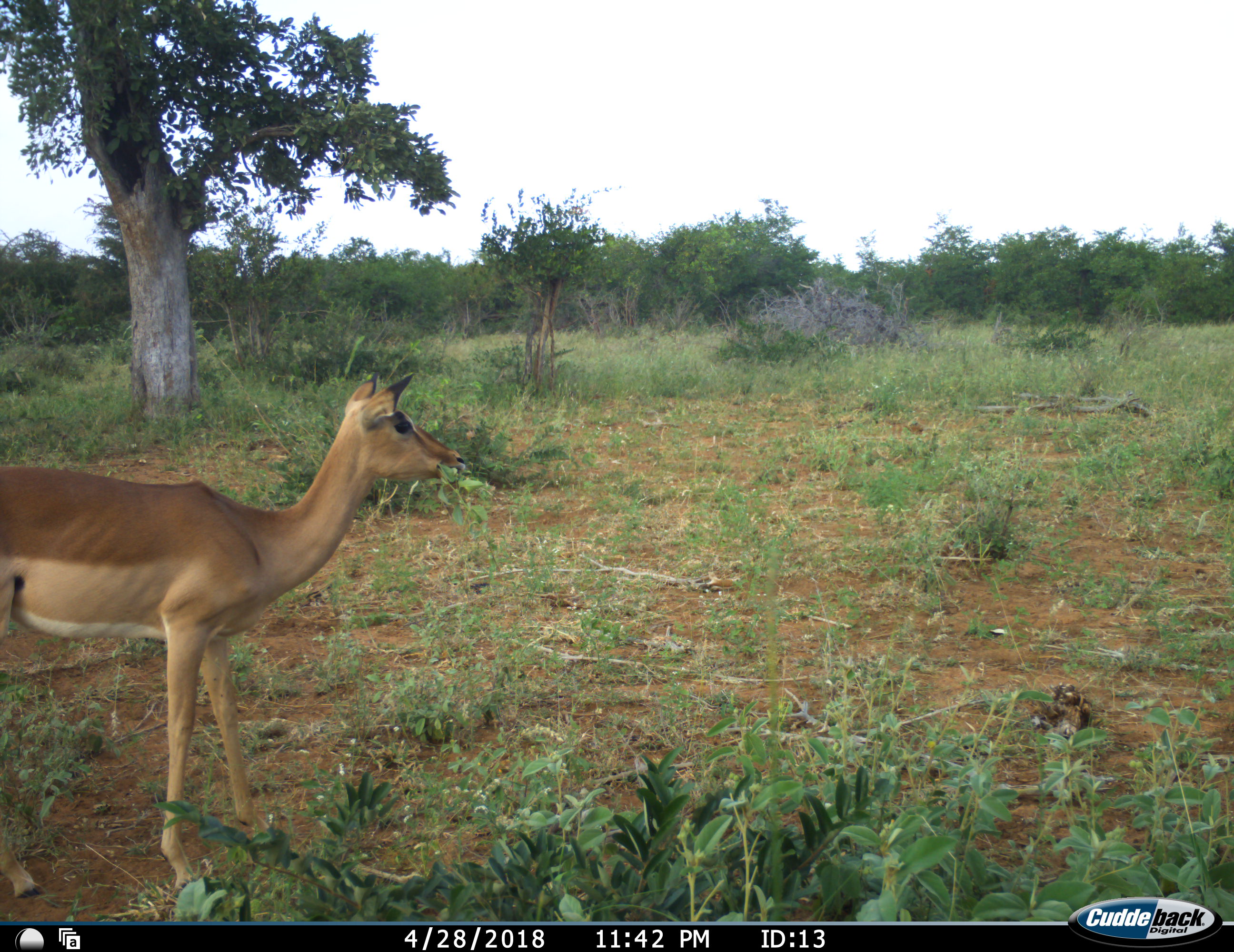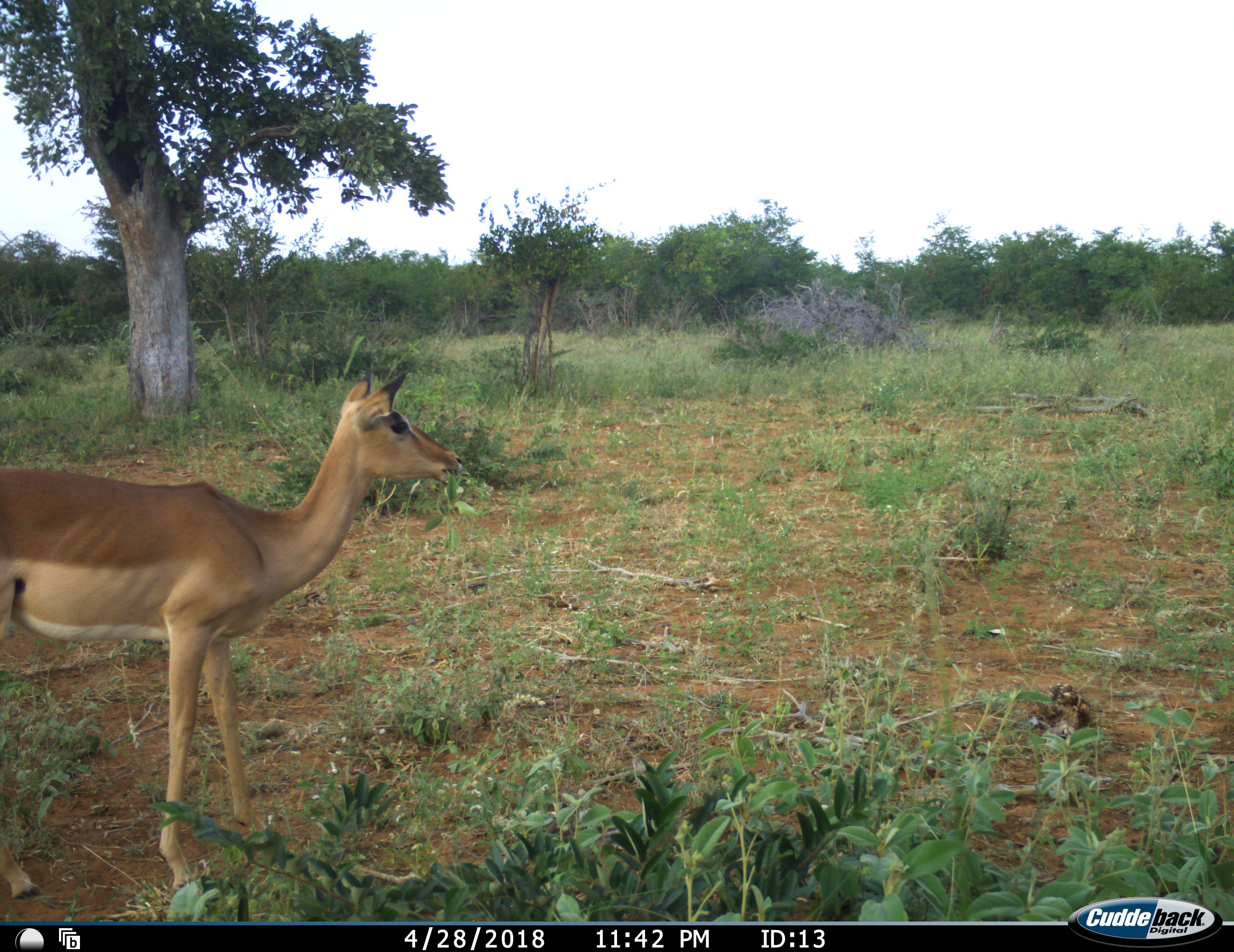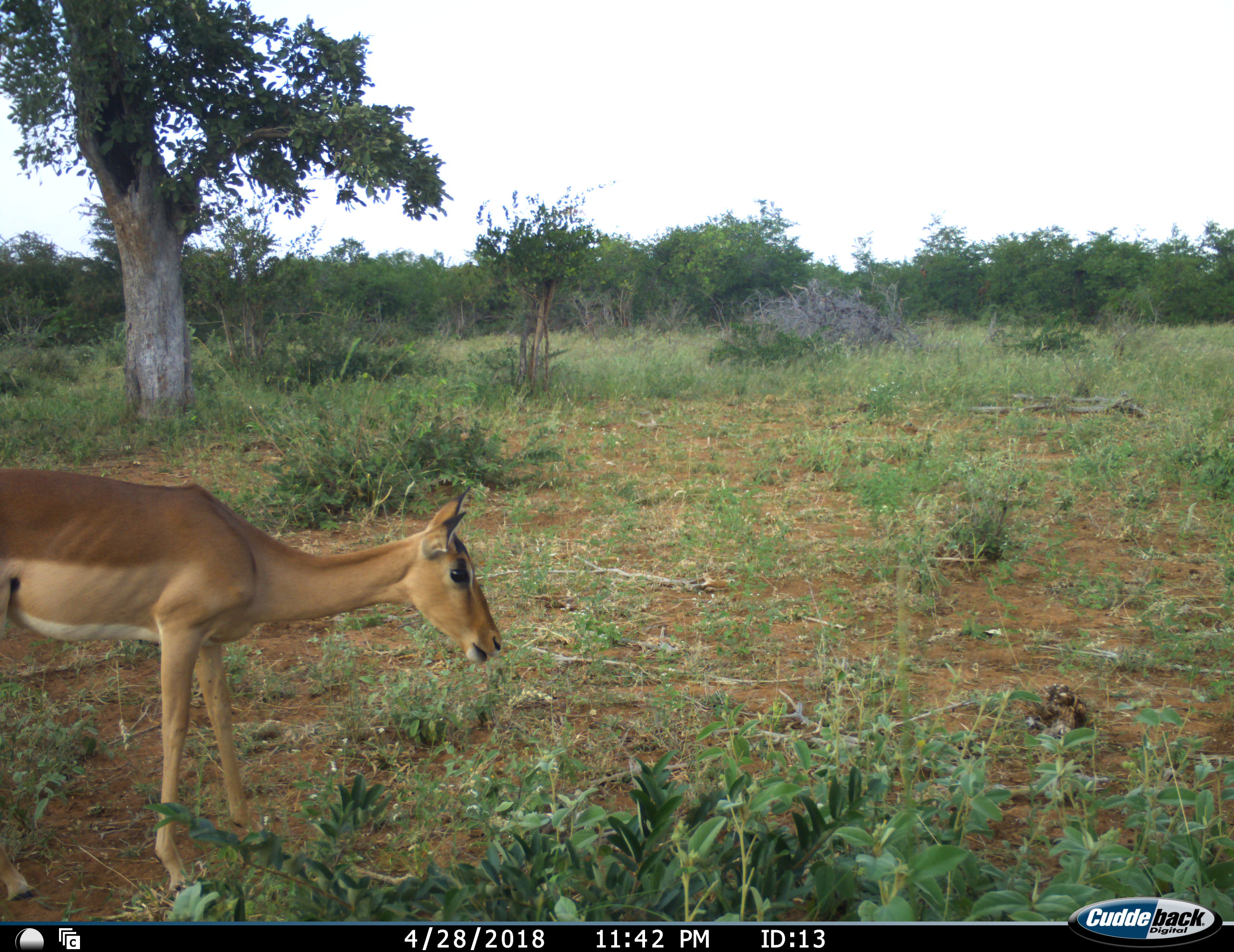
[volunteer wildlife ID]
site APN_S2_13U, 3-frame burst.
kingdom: Animalia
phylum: Chordata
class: Mammalia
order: Artiodactyla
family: Bovidae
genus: Aepyceros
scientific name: Aepyceros melampus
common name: impala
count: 1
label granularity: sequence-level